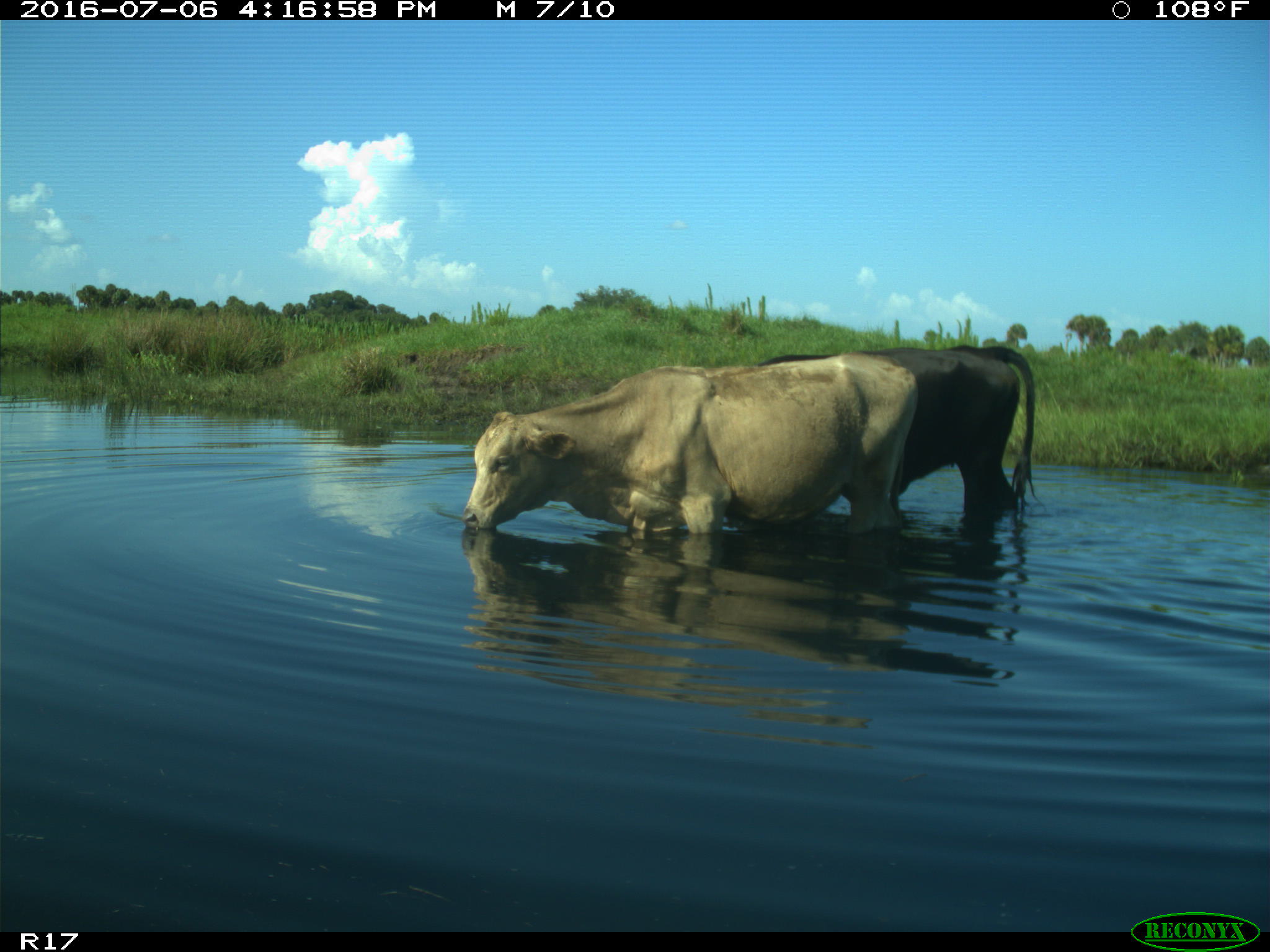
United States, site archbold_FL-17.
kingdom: Animalia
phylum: Chordata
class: Mammalia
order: Artiodactyla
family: Bovidae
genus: Bos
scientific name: Bos taurus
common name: domestic cow